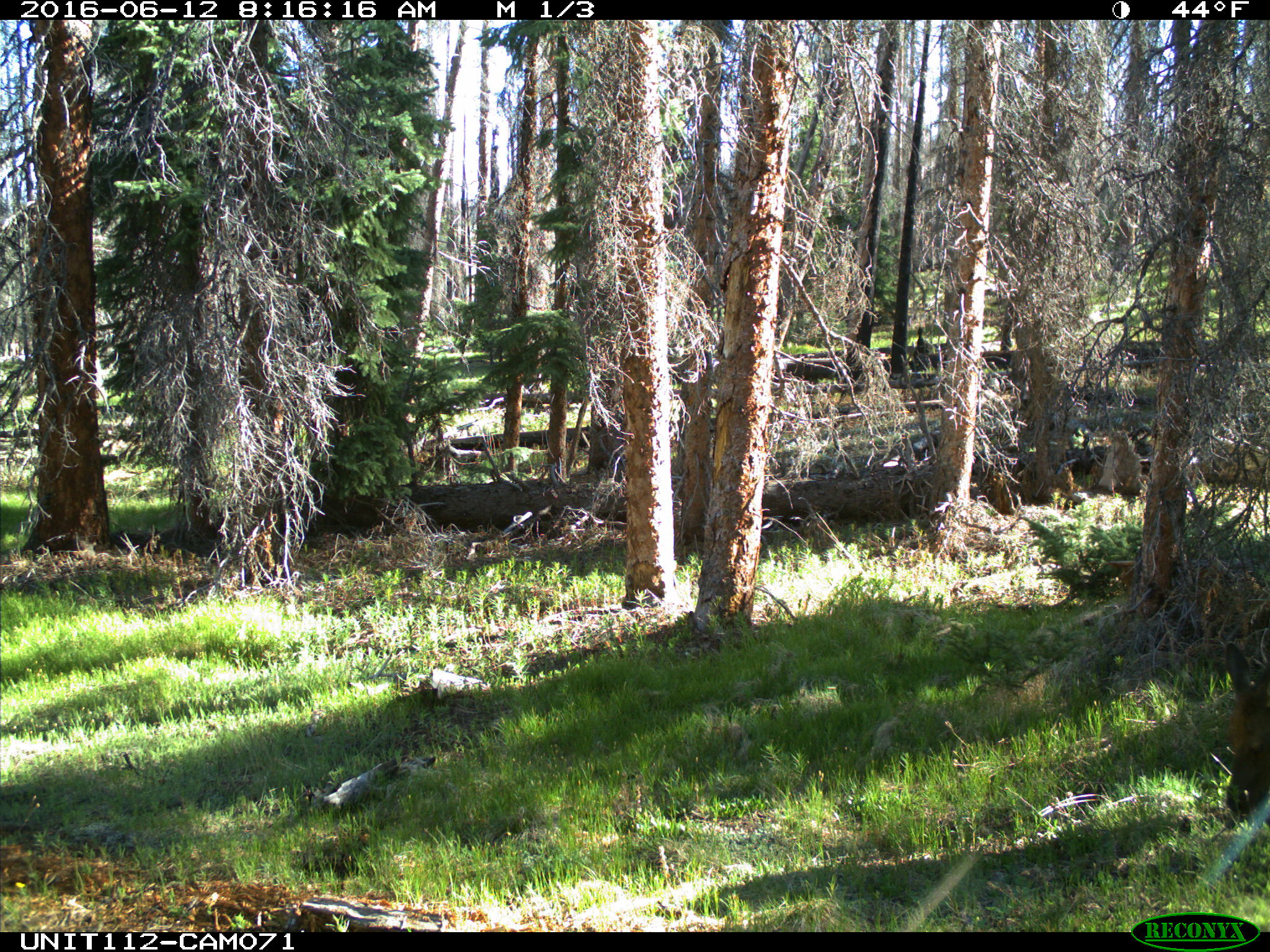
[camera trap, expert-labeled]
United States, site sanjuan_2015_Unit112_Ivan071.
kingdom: Animalia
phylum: Chordata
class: Mammalia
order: Artiodactyla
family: Cervidae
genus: Cervus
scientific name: Cervus elaphus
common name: red deer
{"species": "Cervus elaphus (red deer)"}